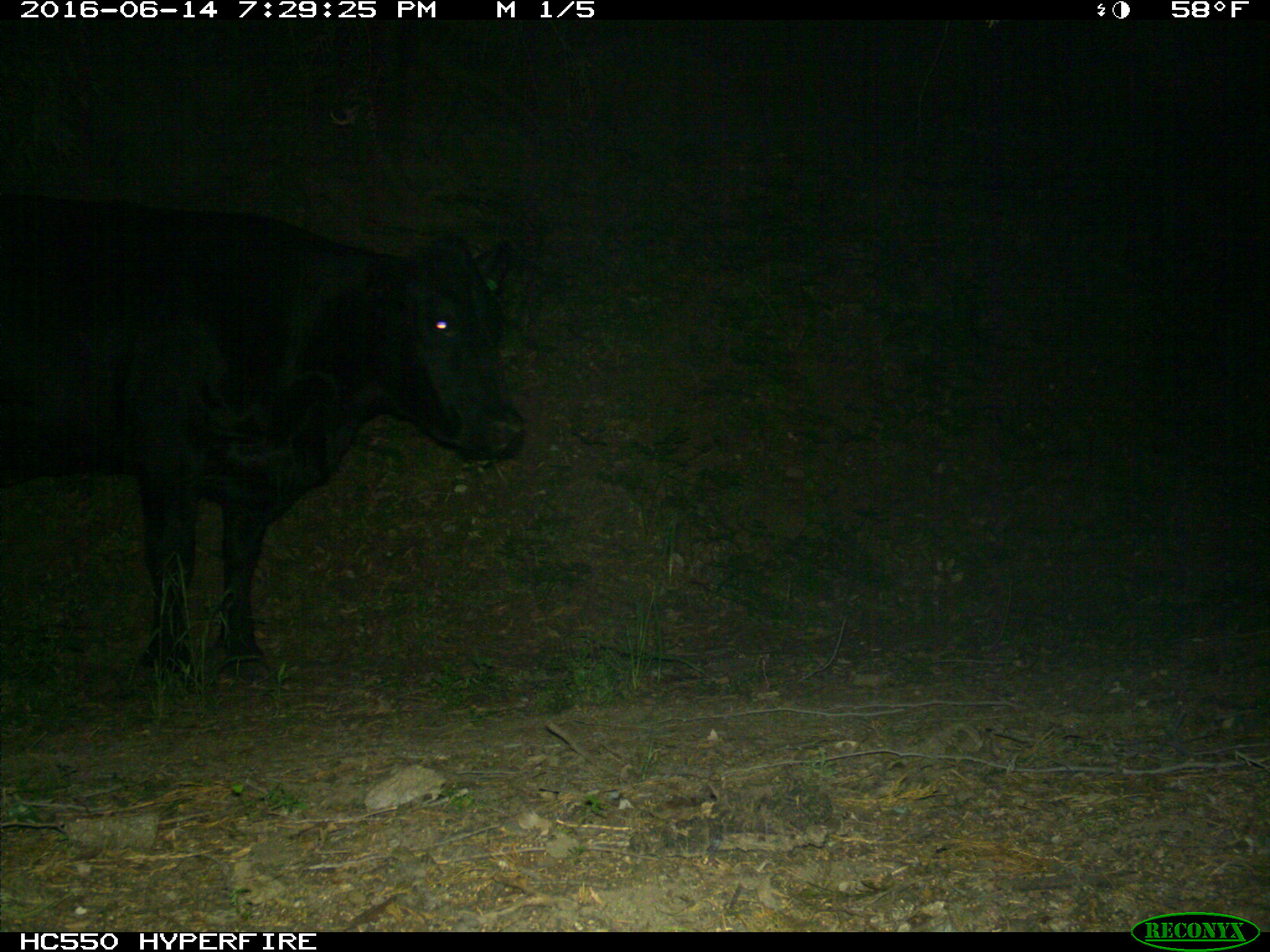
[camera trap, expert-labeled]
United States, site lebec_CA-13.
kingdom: Animalia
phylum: Chordata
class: Mammalia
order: Artiodactyla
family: Bovidae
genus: Bos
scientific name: Bos taurus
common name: domestic cow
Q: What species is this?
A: Bos taurus (domestic cow).